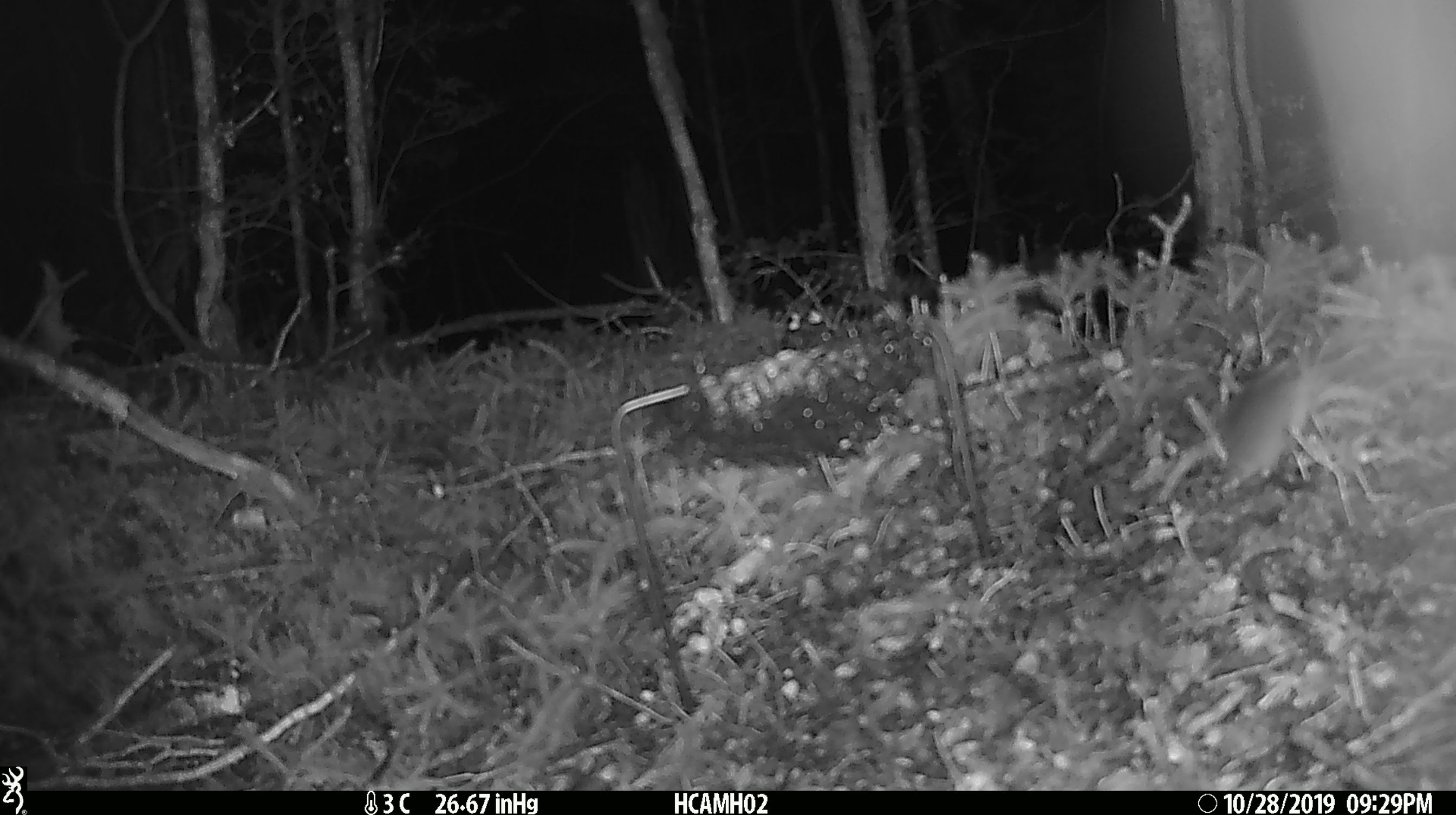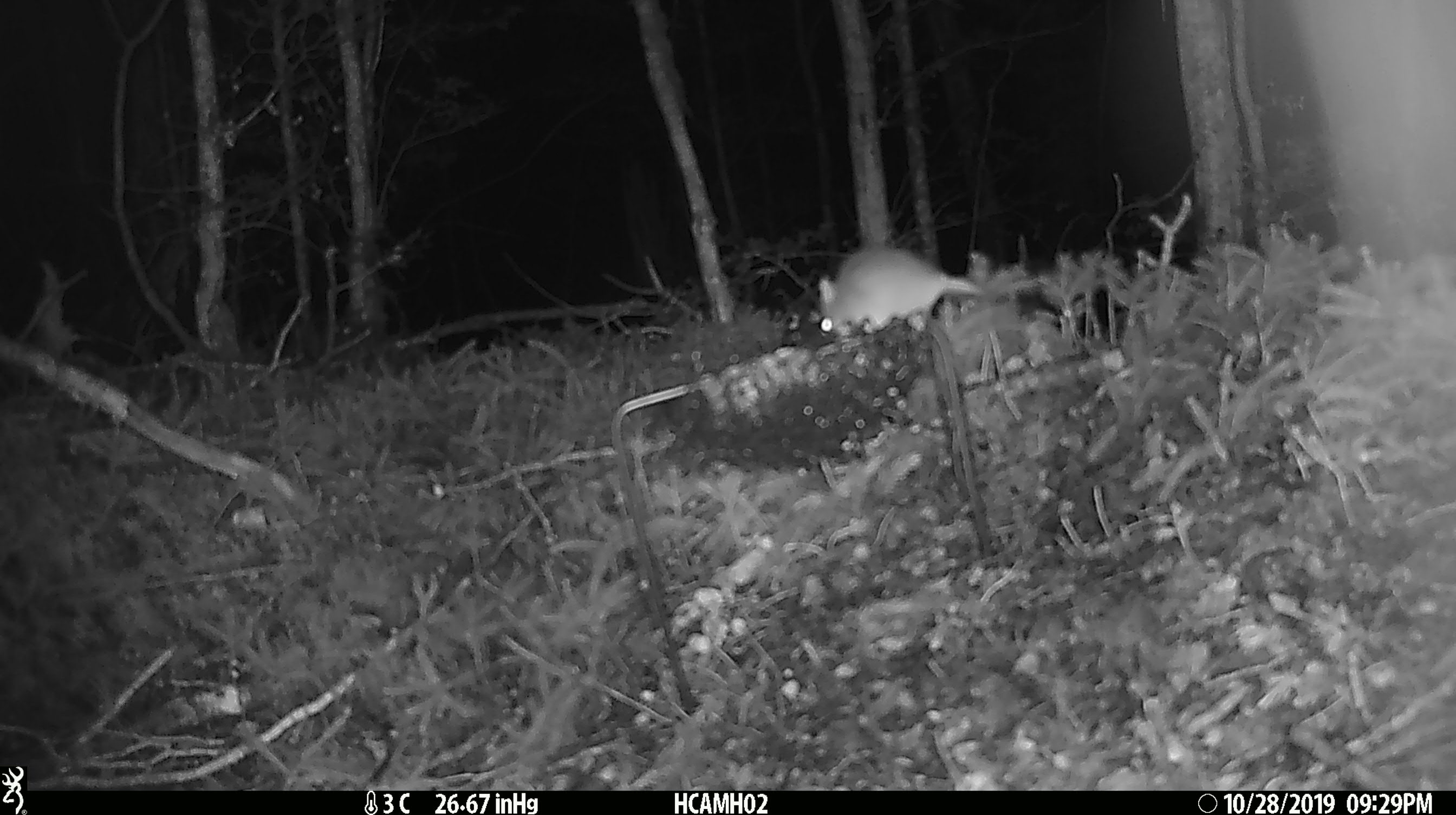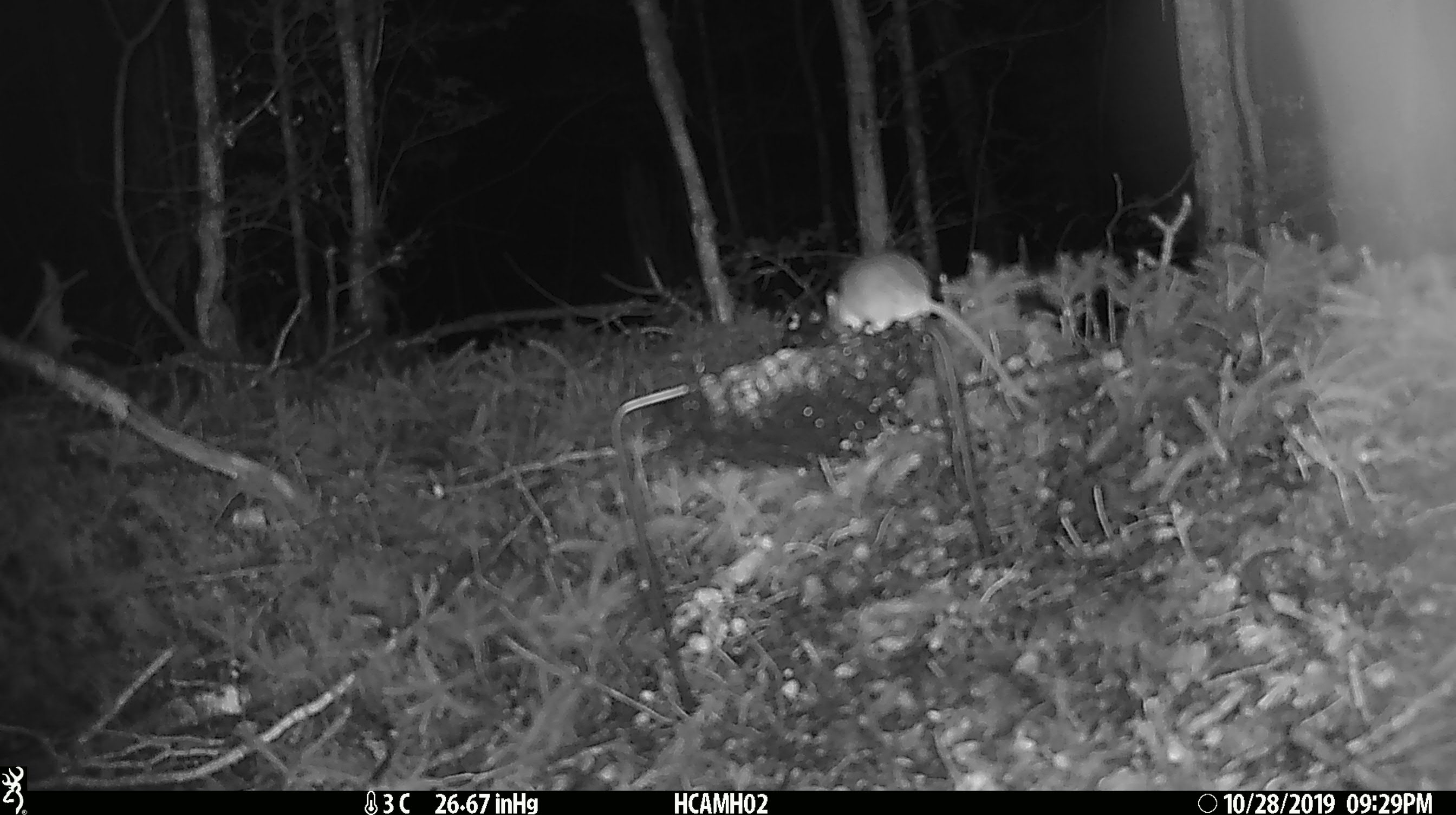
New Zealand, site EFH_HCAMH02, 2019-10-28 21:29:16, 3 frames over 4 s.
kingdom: Animalia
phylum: Chordata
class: Mammalia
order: Rodentia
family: Muridae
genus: Mus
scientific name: Mus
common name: mouse